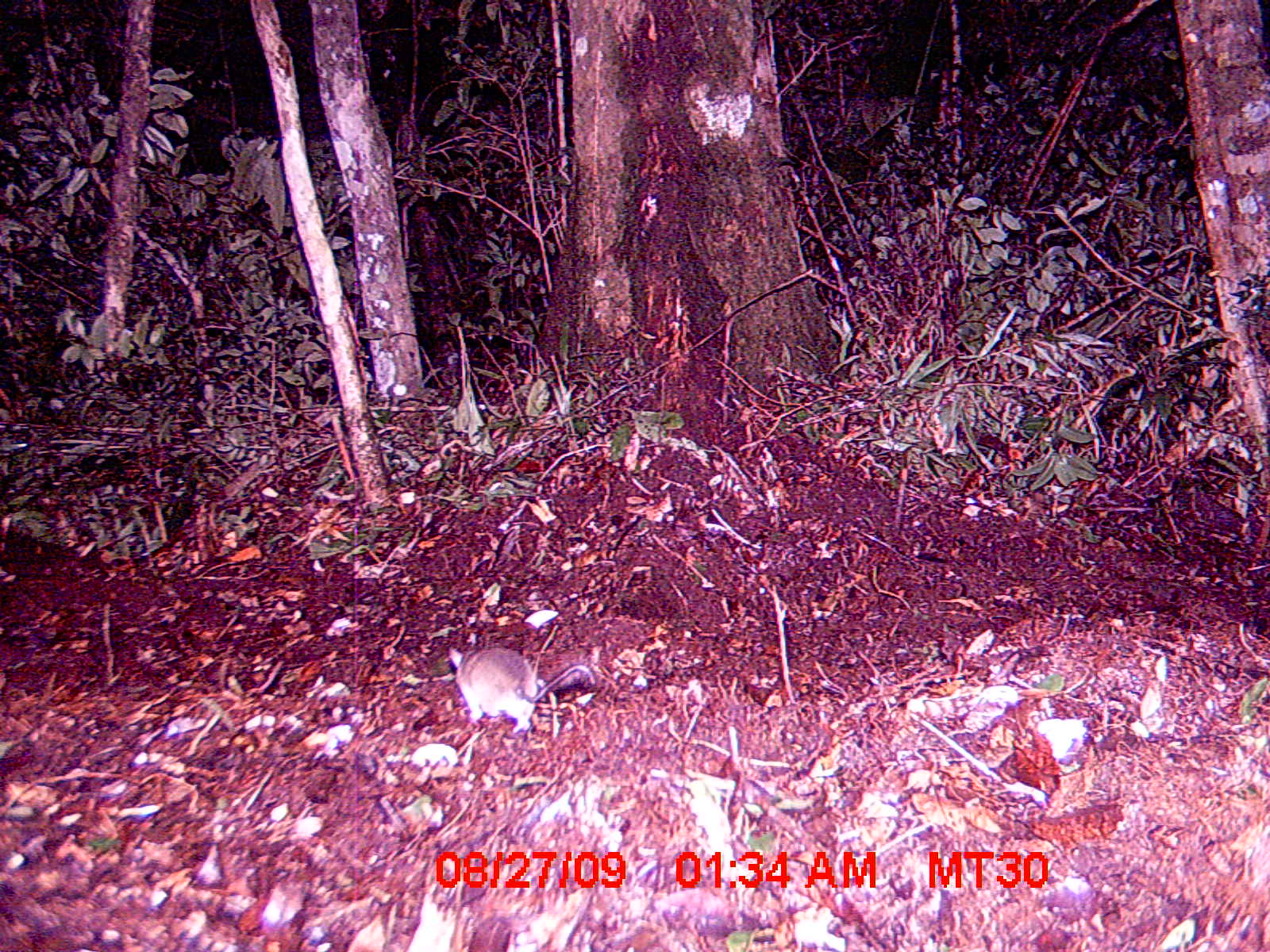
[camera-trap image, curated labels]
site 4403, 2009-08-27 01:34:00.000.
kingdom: Animalia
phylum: Chordata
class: Mammalia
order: Rodentia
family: Muridae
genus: Rattus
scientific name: Rattus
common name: rodent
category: unknown rat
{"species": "unknown rat (rodent) (Rattus)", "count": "1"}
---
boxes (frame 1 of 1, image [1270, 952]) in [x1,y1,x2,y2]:
unknown rat: [447,644,600,734]